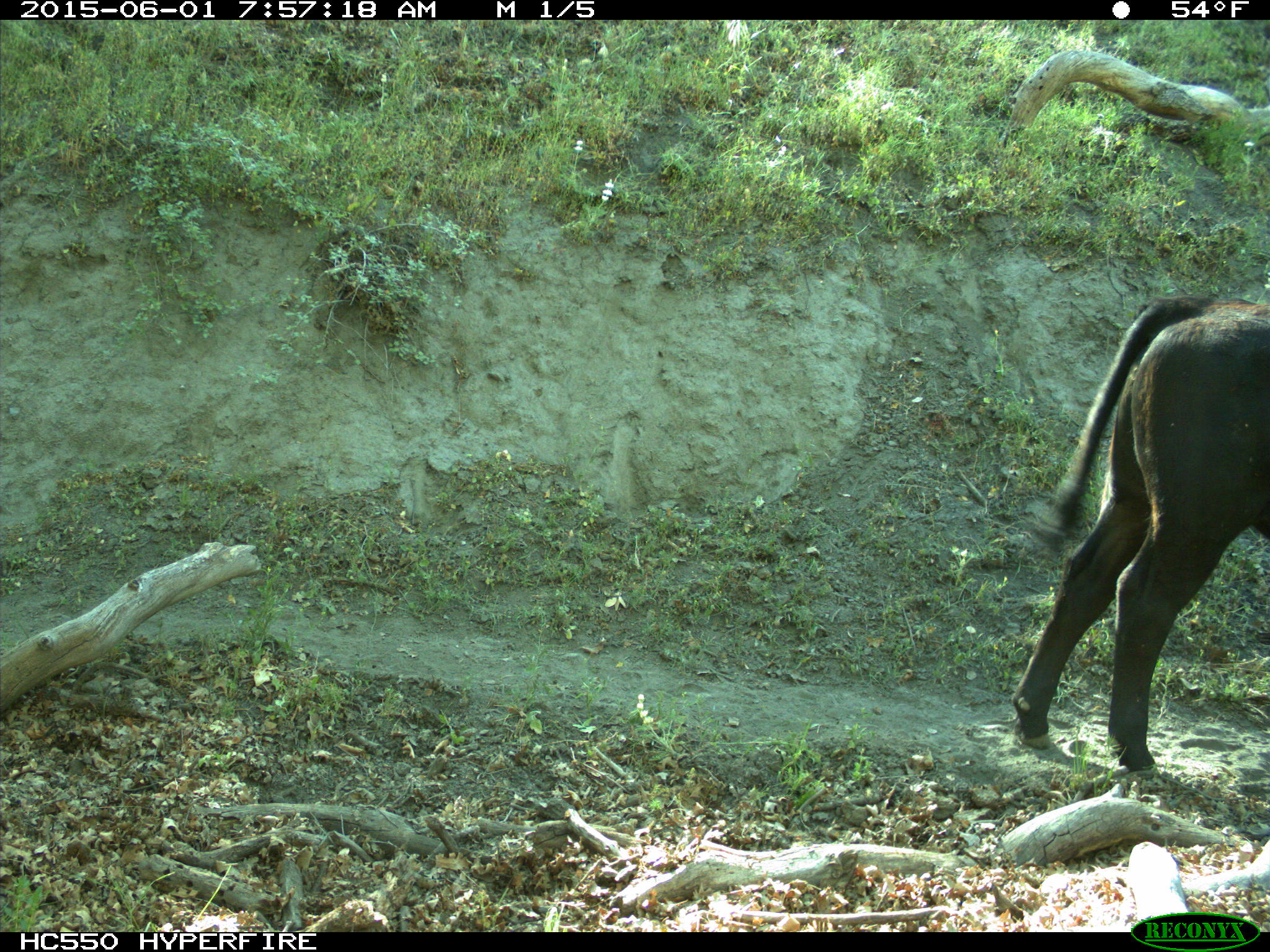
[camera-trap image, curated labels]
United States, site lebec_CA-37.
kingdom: Animalia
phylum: Chordata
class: Mammalia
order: Artiodactyla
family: Bovidae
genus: Bos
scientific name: Bos taurus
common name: domestic cow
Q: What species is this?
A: Bos taurus (domestic cow).